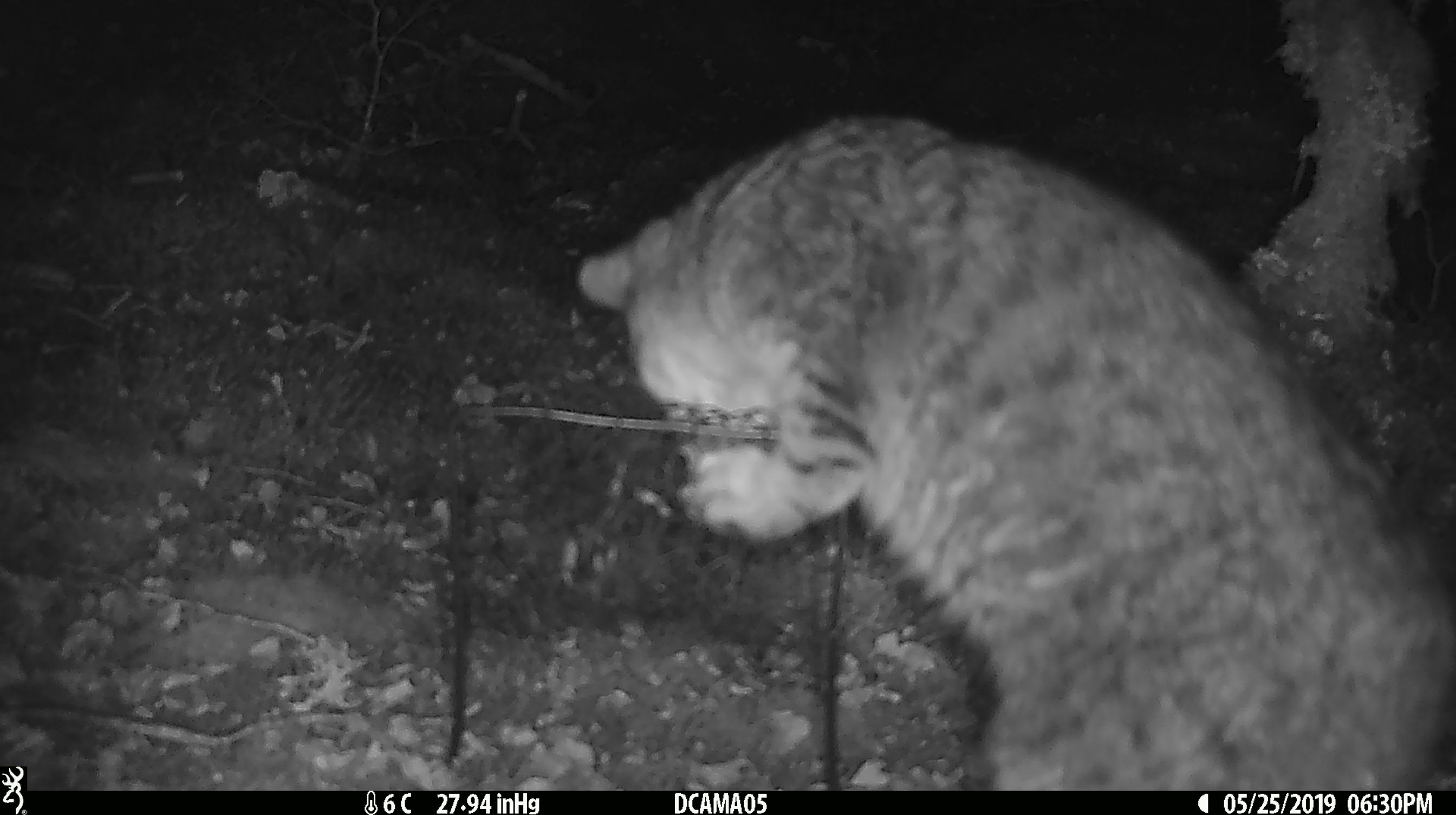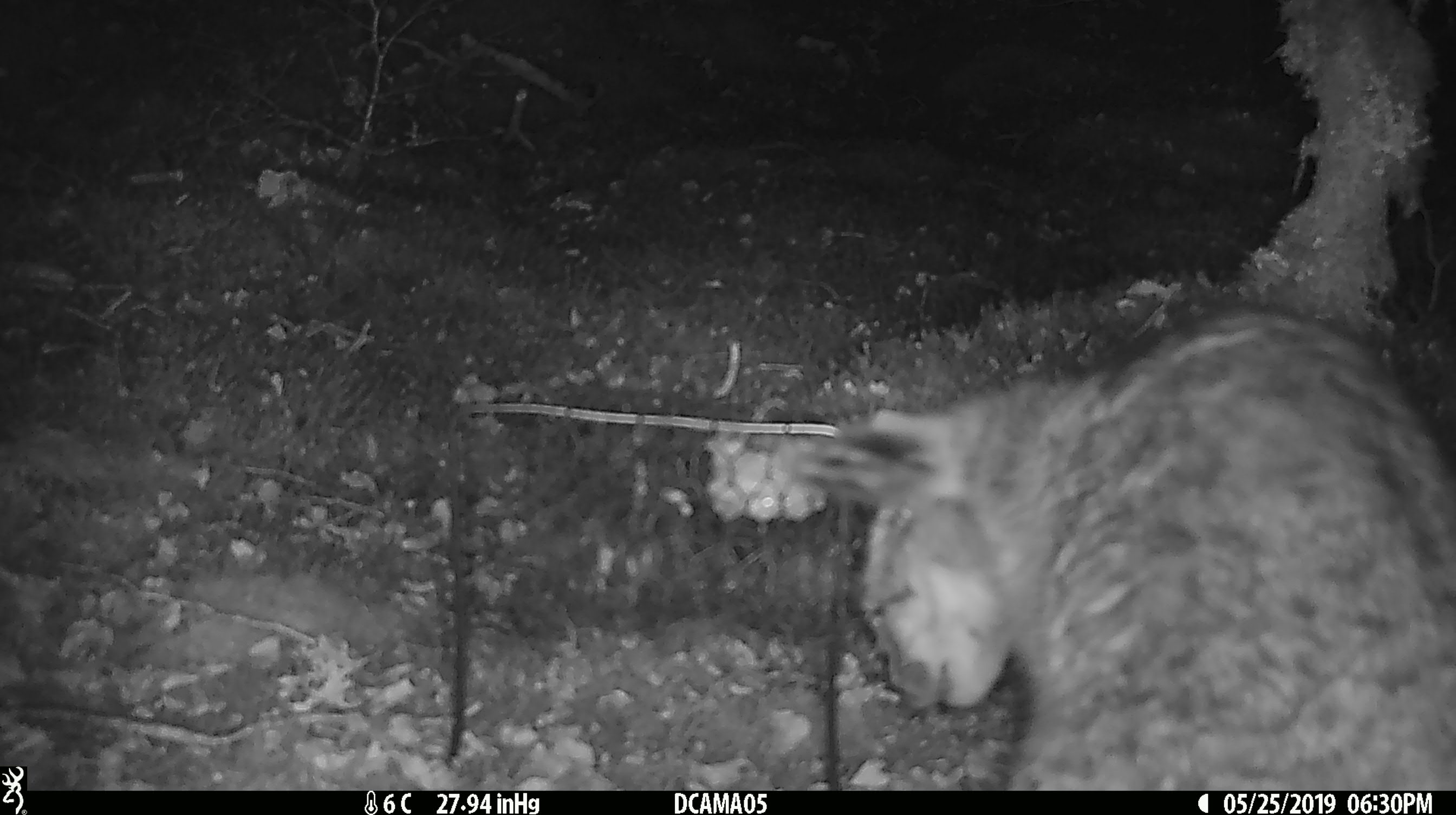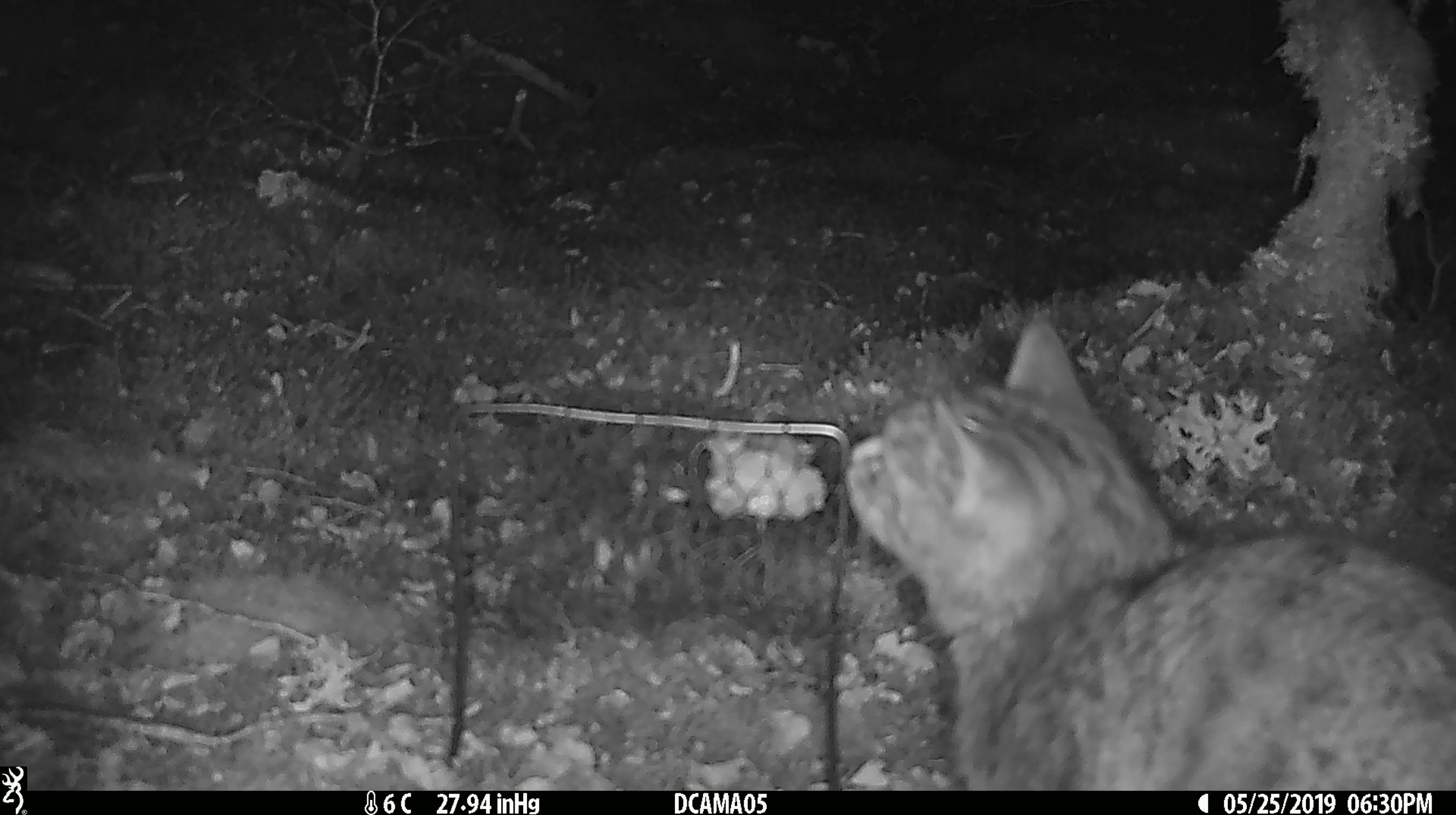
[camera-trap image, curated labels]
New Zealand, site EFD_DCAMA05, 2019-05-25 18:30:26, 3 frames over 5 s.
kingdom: Animalia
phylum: Chordata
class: Mammalia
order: Carnivora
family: Felidae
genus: Felis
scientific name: Felis catus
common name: domestic cat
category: cat